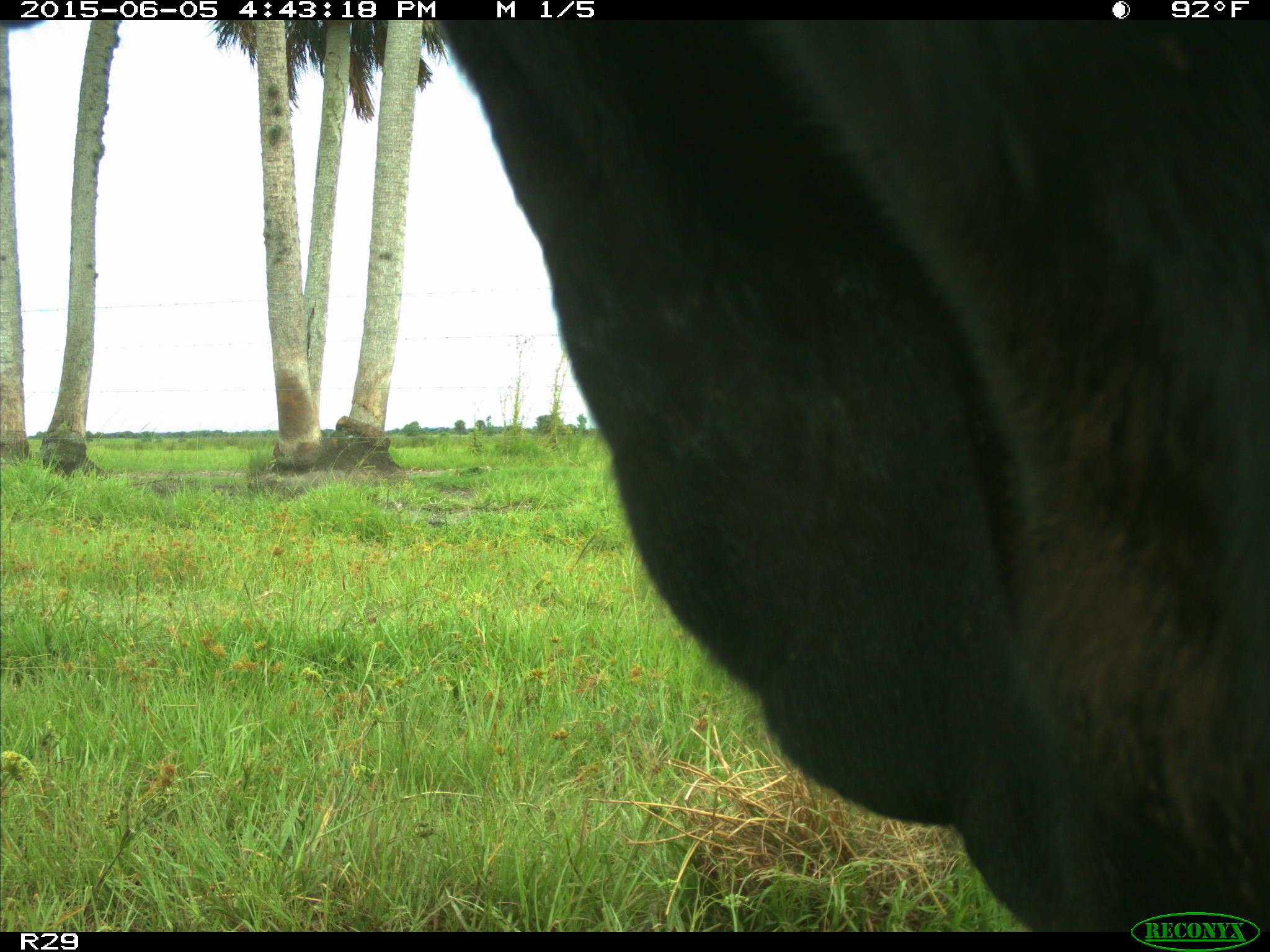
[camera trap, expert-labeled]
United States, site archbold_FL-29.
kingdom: Animalia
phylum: Chordata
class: Mammalia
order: Artiodactyla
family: Bovidae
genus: Bos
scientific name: Bos taurus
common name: domestic cow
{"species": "Bos taurus (domestic cow)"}